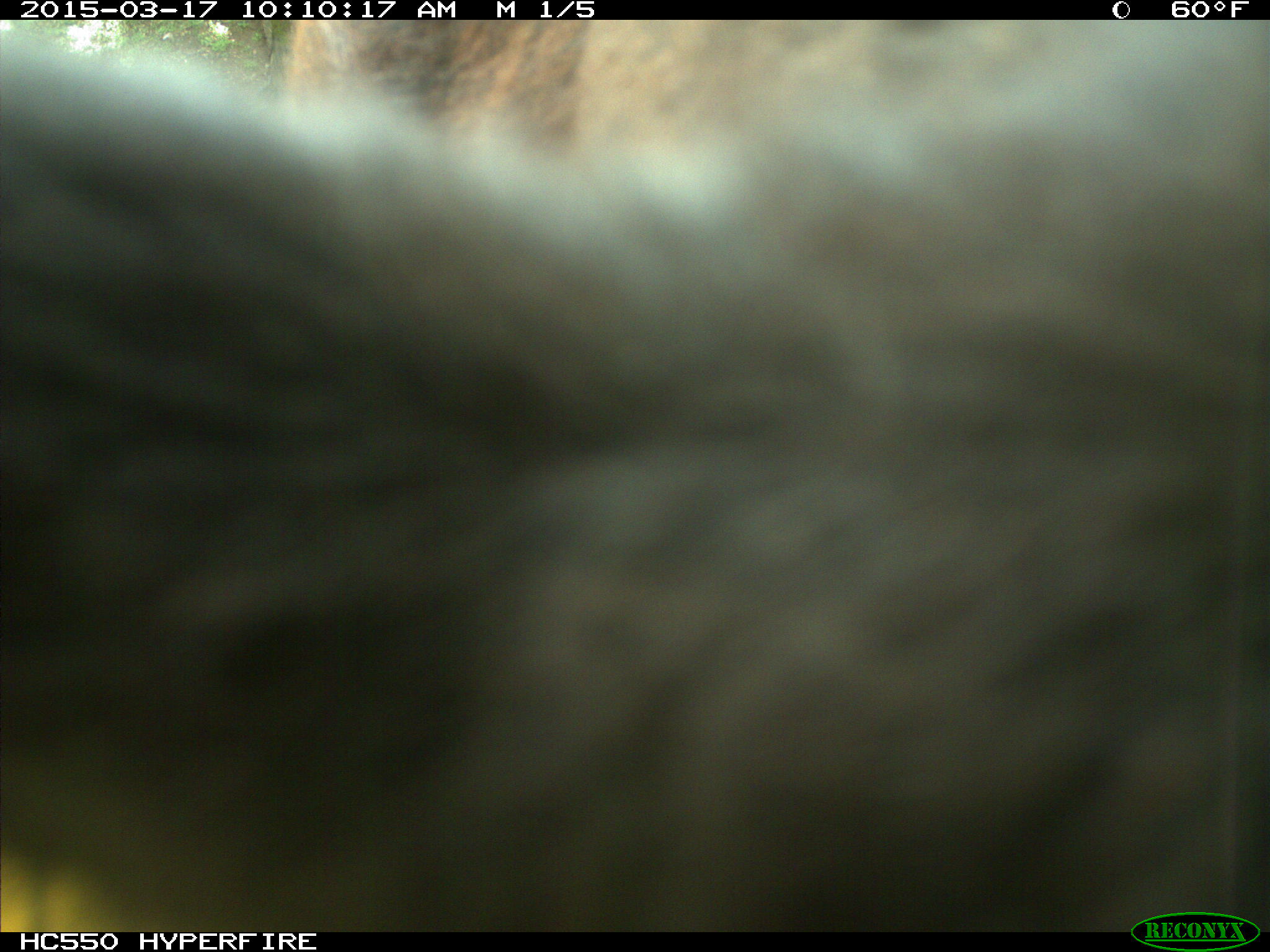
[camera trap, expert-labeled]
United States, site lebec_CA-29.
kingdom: Animalia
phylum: Chordata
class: Mammalia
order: Artiodactyla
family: Bovidae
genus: Bos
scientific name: Bos taurus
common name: domestic cow